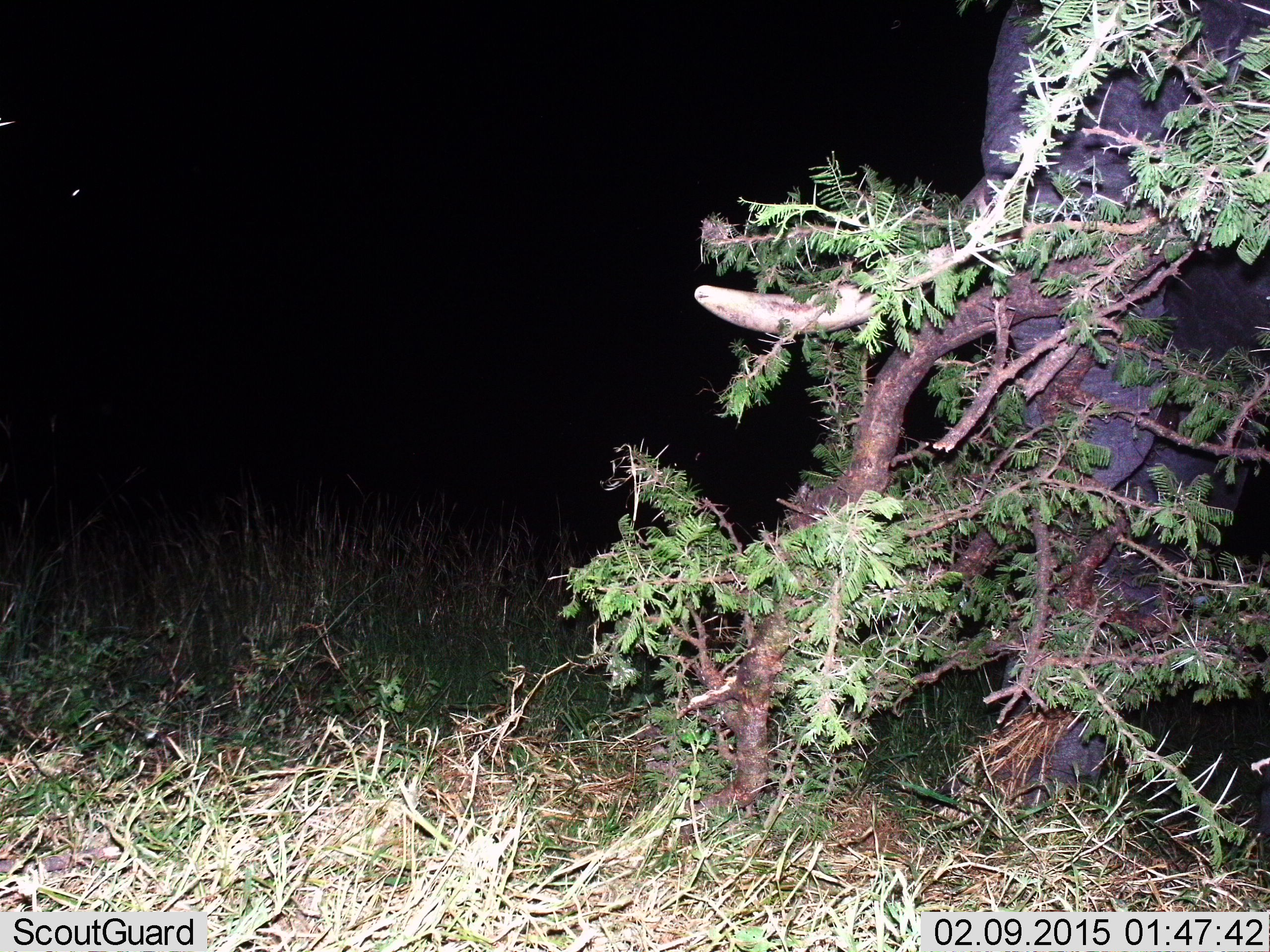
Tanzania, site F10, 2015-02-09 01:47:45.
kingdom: Animalia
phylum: Chordata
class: Mammalia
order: Proboscidea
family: Elephantidae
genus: Loxodonta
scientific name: Loxodonta africana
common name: african bush elephant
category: elephant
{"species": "elephant (african bush elephant) (Loxodonta africana)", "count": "1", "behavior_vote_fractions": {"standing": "89%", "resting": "0%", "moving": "0%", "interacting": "0%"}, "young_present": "0%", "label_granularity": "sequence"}